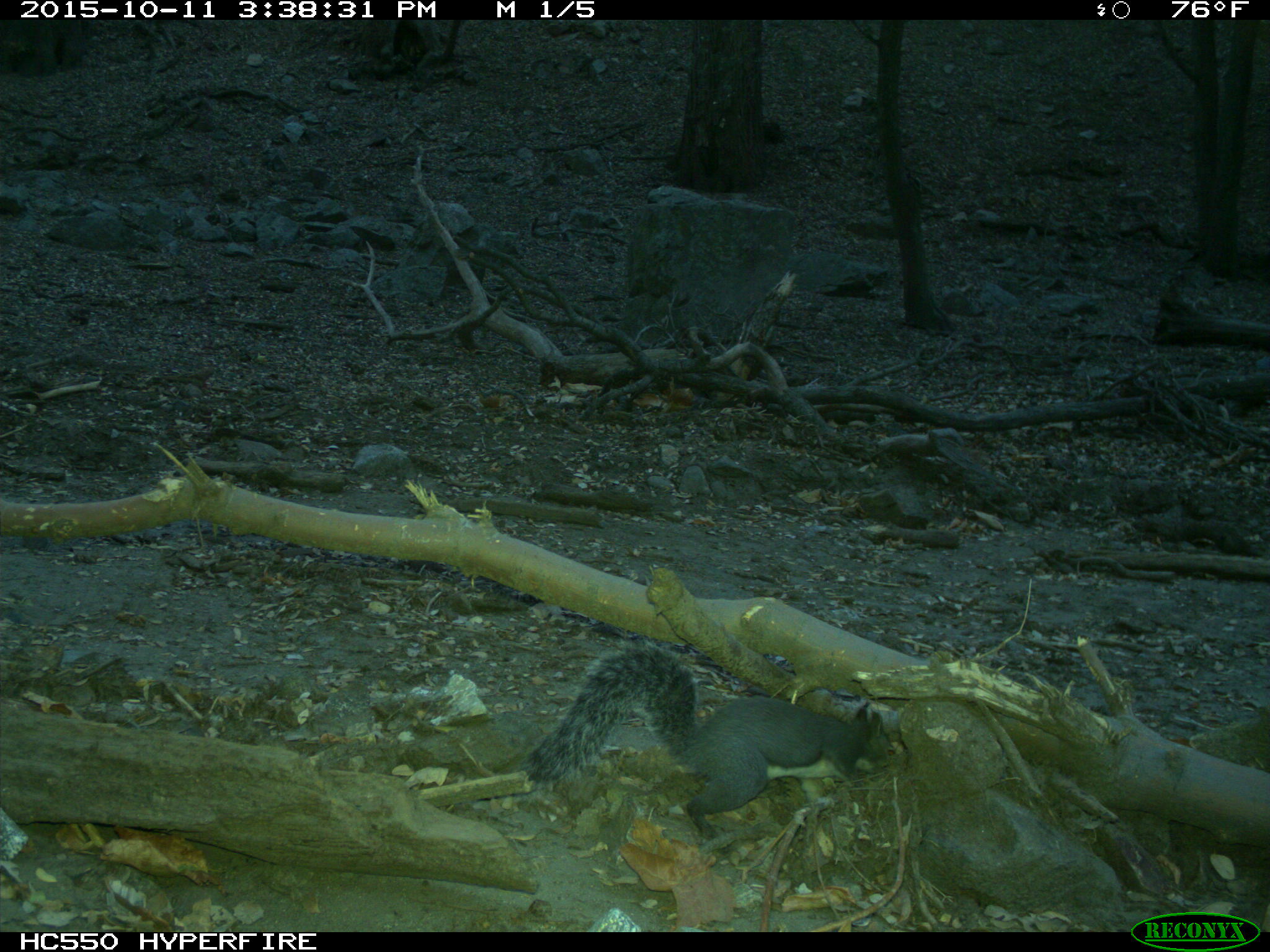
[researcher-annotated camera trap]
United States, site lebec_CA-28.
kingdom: Animalia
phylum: Chordata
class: Mammalia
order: Rodentia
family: Sciuridae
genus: Sciurus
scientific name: Sciurus carolinensis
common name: eastern gray squirrel